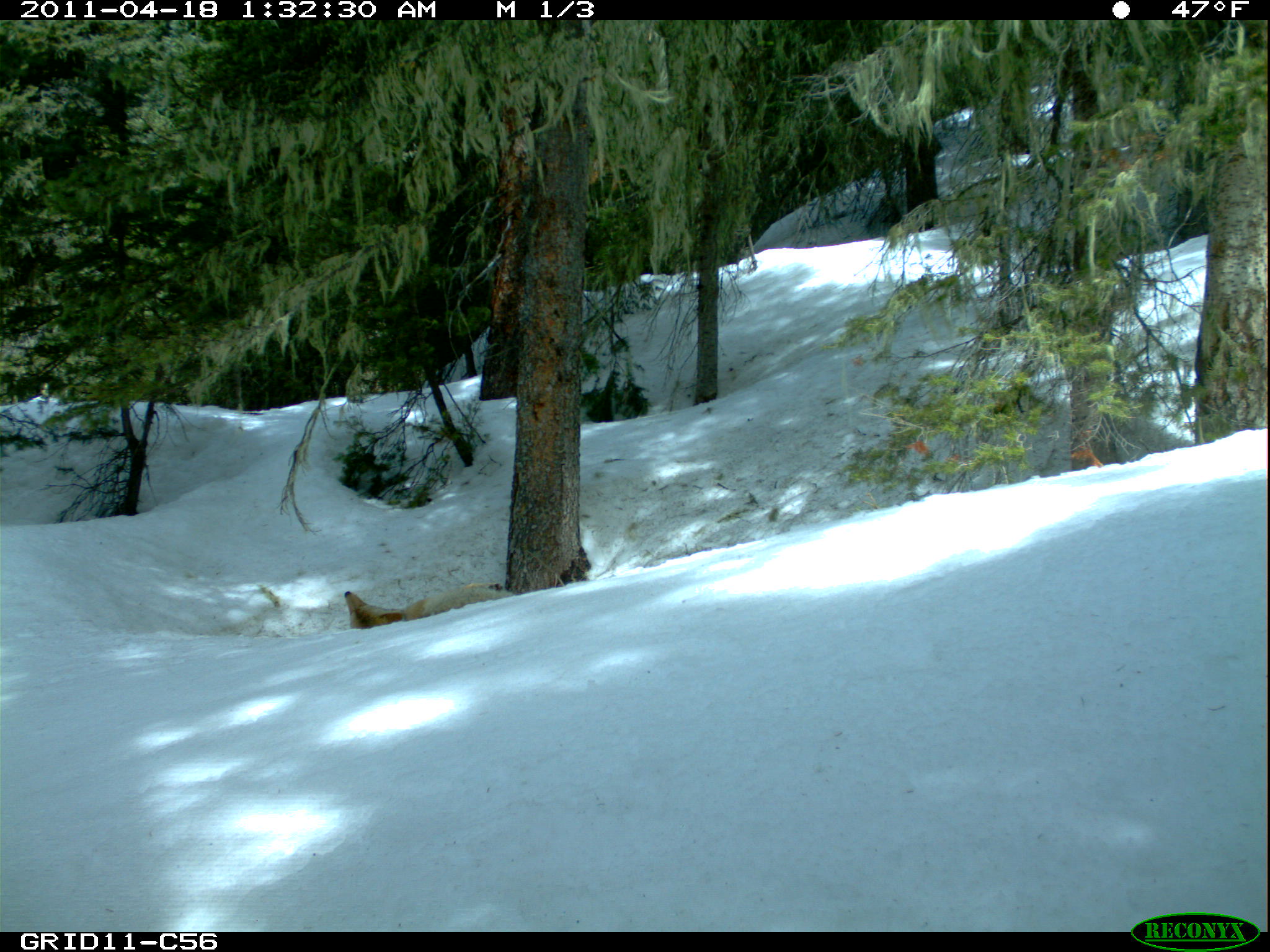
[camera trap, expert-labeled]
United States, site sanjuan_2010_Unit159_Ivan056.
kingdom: Animalia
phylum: Chordata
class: Mammalia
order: Carnivora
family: Canidae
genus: Canis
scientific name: Canis latrans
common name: coyote